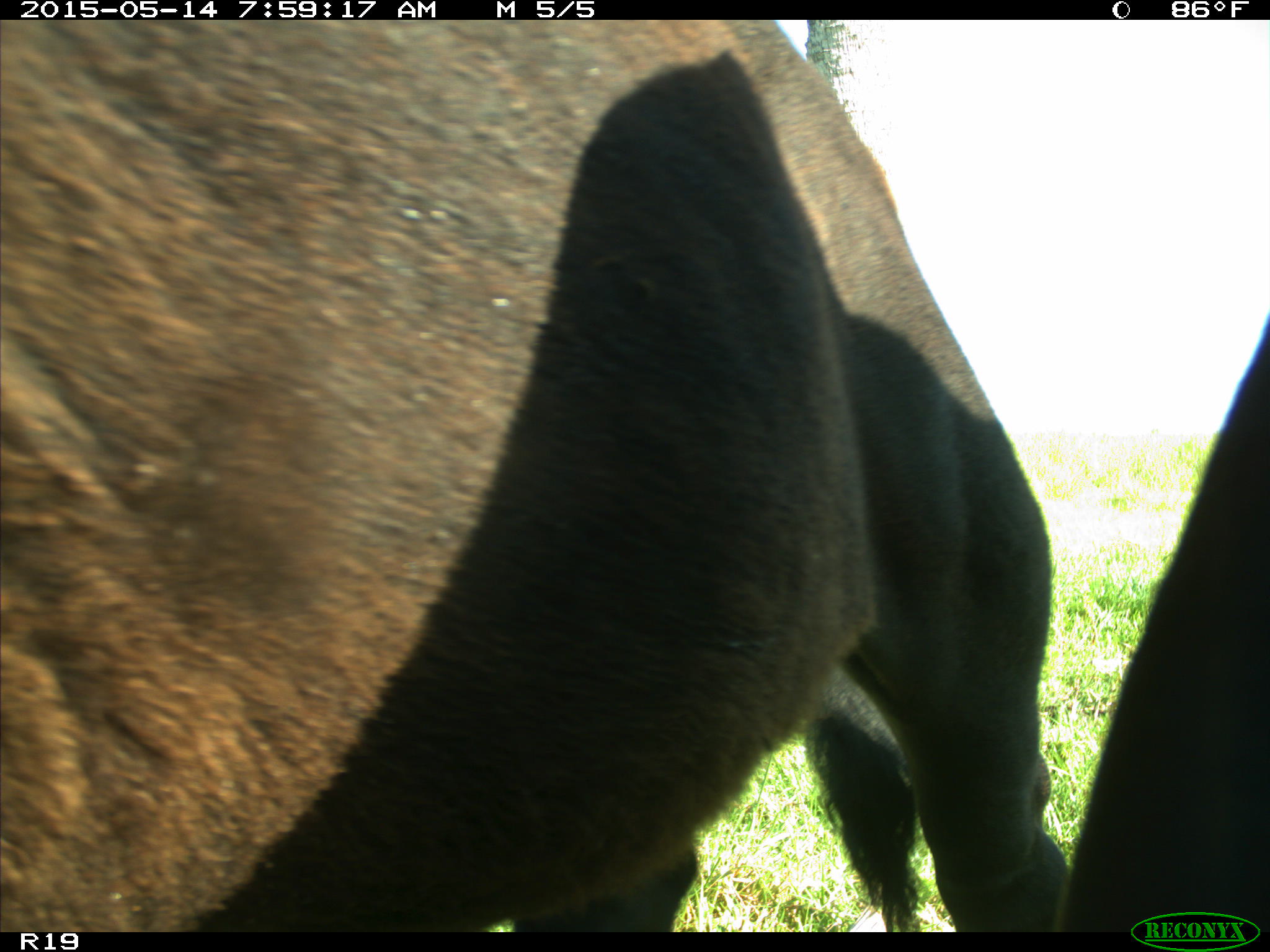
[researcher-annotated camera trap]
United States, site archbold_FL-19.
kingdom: Animalia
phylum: Chordata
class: Mammalia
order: Artiodactyla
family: Bovidae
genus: Bos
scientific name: Bos taurus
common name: domestic cow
Bos taurus (domestic cow).